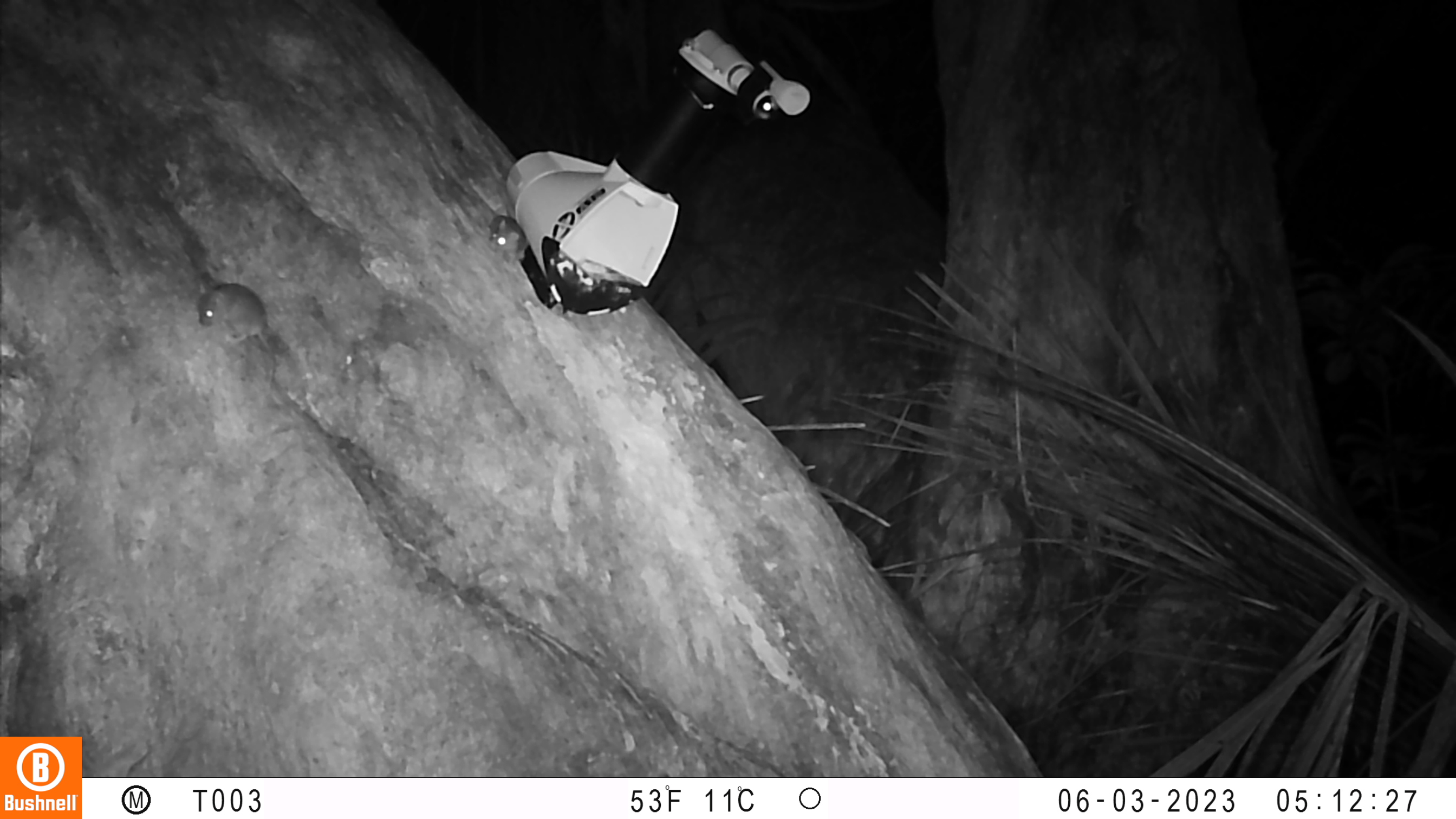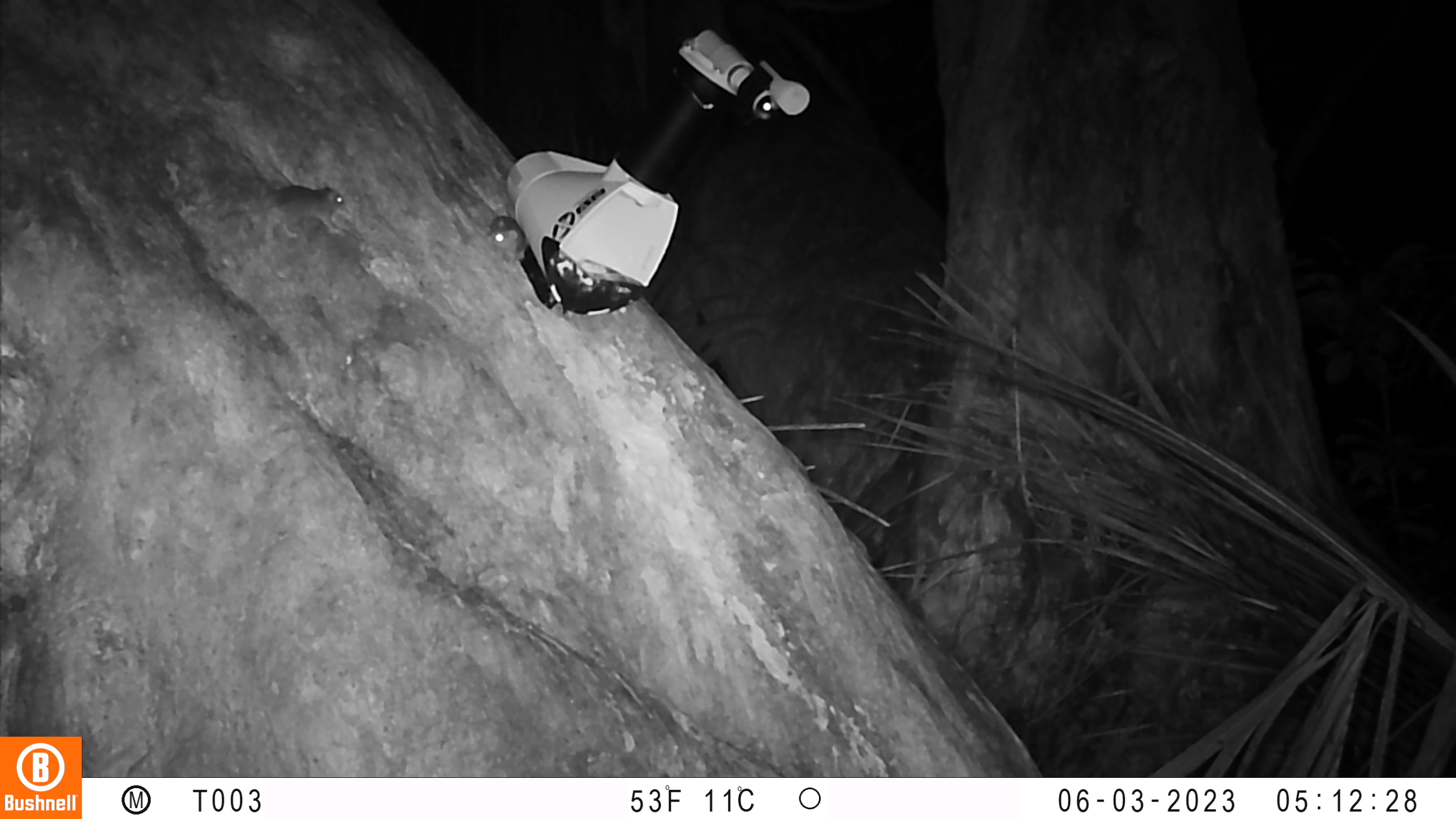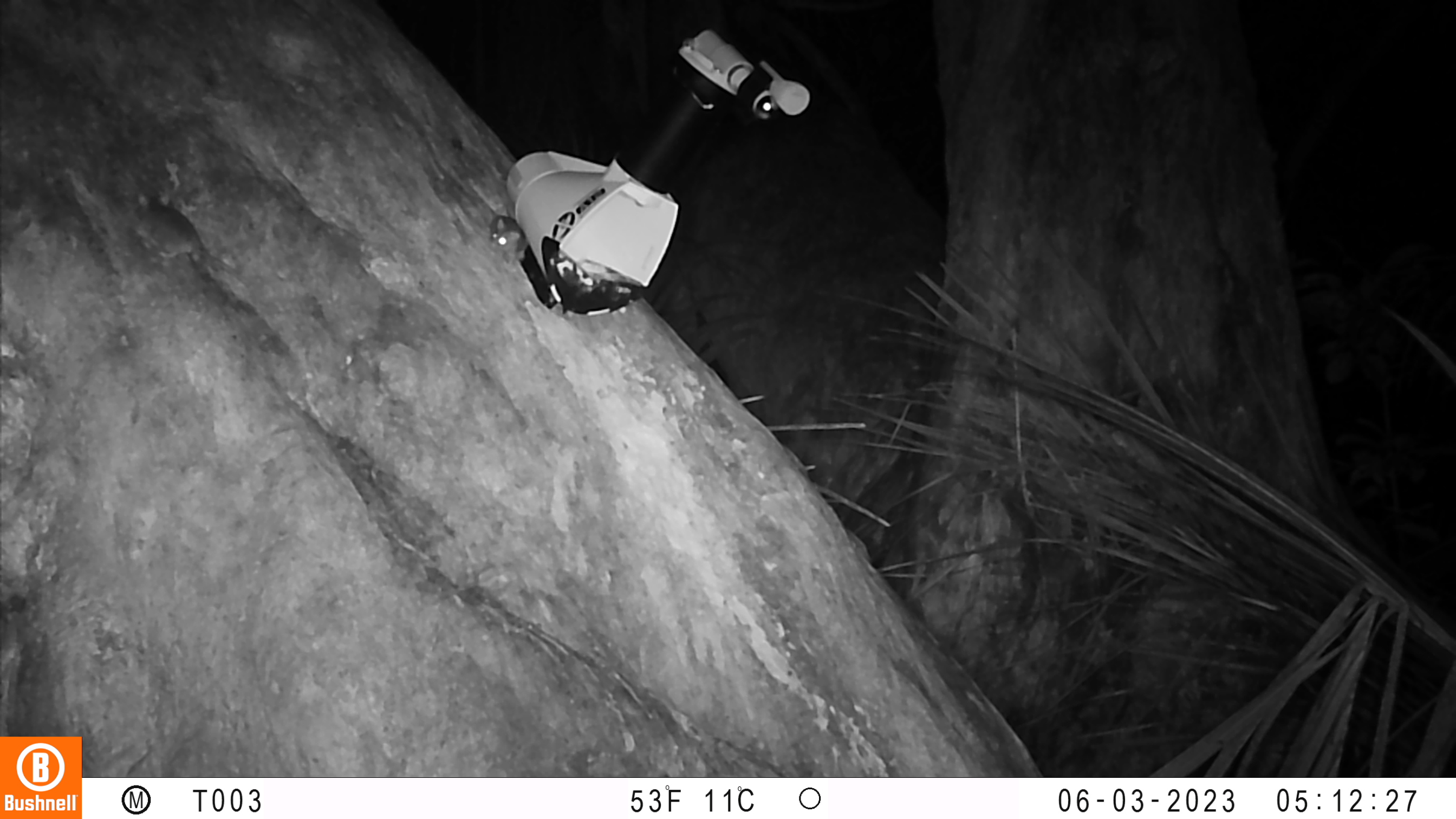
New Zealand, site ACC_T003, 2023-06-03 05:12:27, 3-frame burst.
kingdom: Animalia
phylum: Chordata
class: Mammalia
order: Rodentia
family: Muridae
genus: Mus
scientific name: Mus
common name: mouse